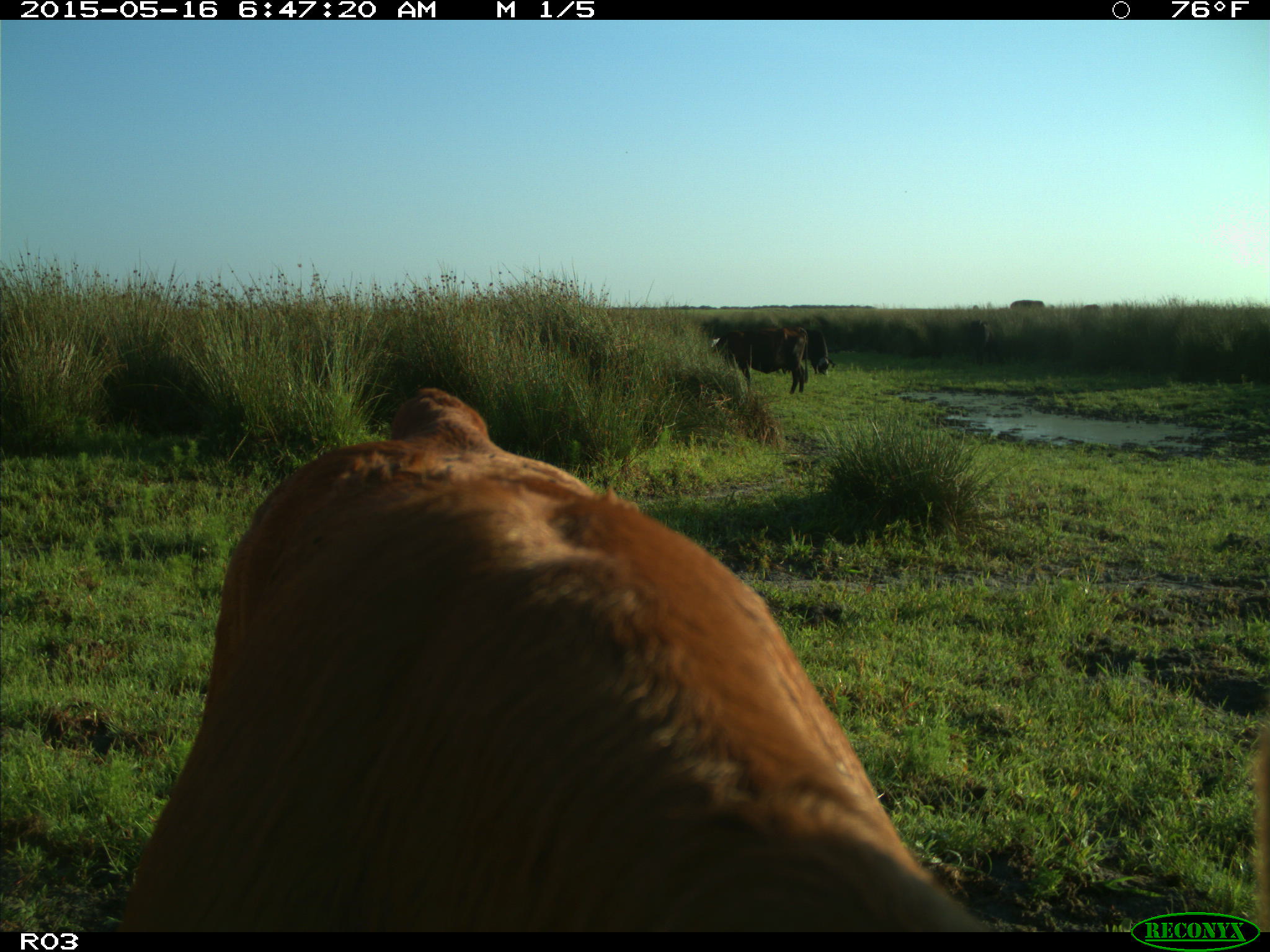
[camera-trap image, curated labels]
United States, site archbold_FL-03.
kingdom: Animalia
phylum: Chordata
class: Mammalia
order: Artiodactyla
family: Bovidae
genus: Bos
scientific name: Bos taurus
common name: domestic cow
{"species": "Bos taurus (domestic cow)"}